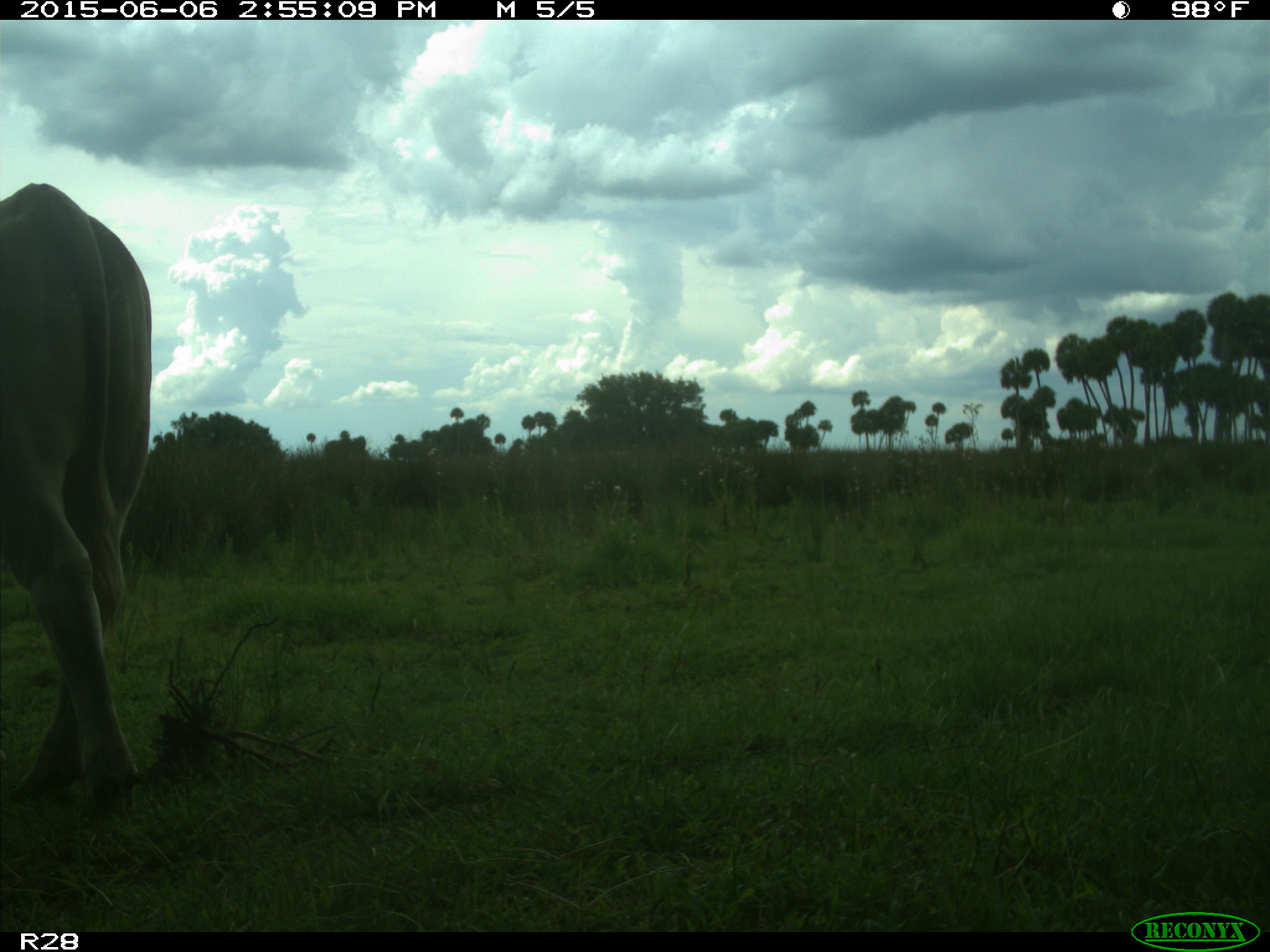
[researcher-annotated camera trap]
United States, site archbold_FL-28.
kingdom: Animalia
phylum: Chordata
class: Mammalia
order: Artiodactyla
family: Bovidae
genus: Bos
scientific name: Bos taurus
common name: domestic cow